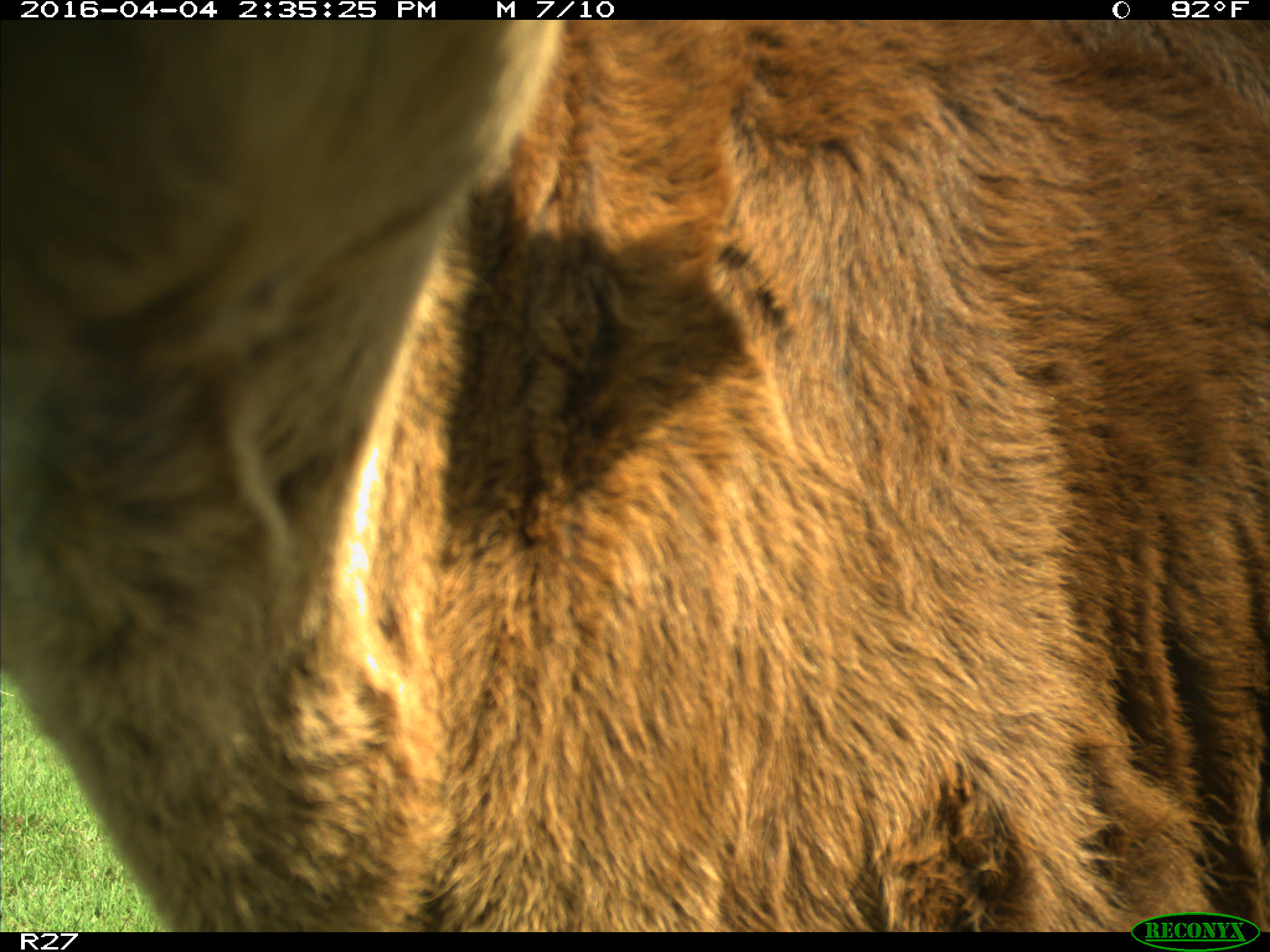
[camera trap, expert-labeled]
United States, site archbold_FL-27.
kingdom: Animalia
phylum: Chordata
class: Mammalia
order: Artiodactyla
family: Bovidae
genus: Bos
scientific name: Bos taurus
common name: domestic cow